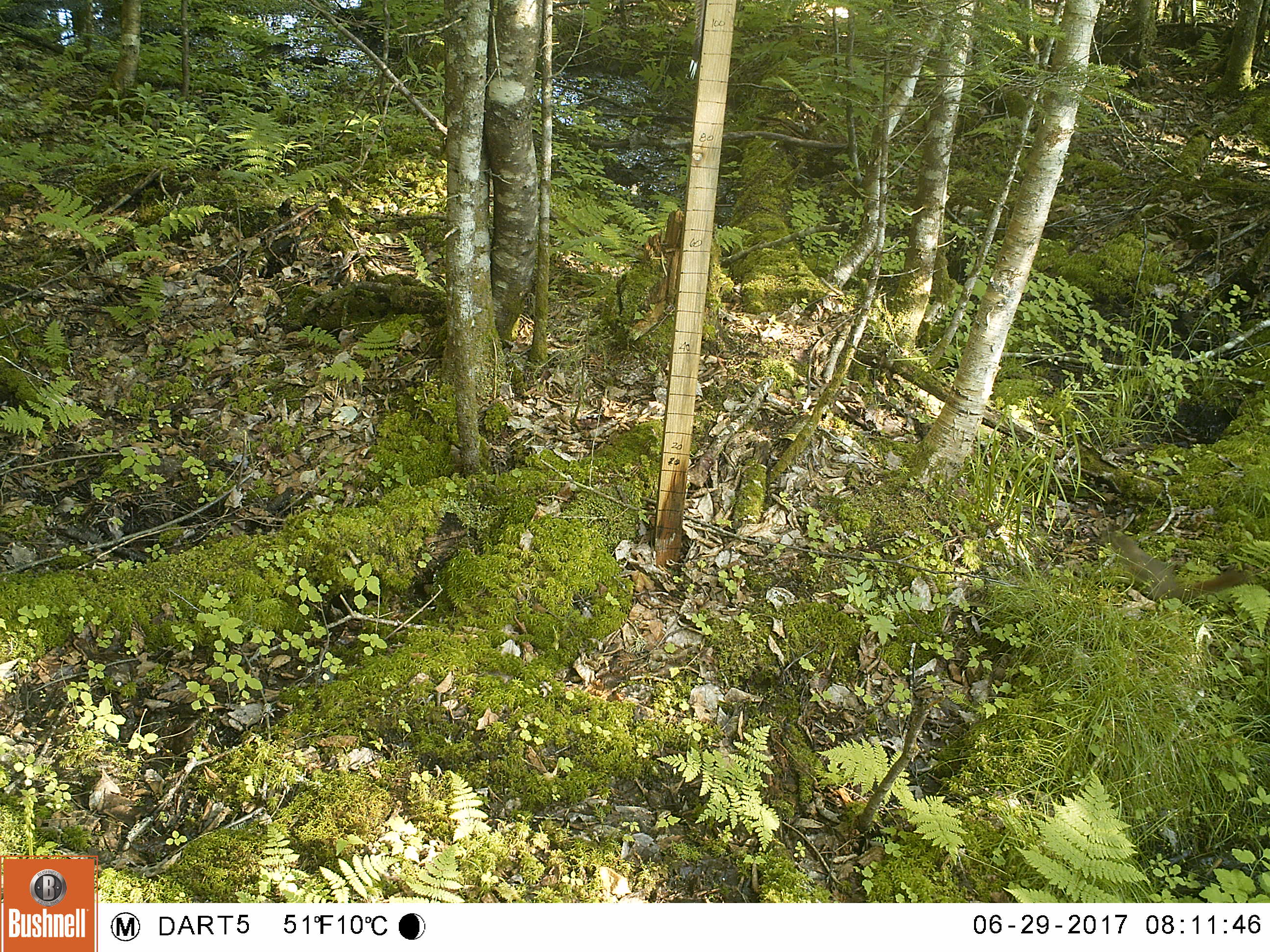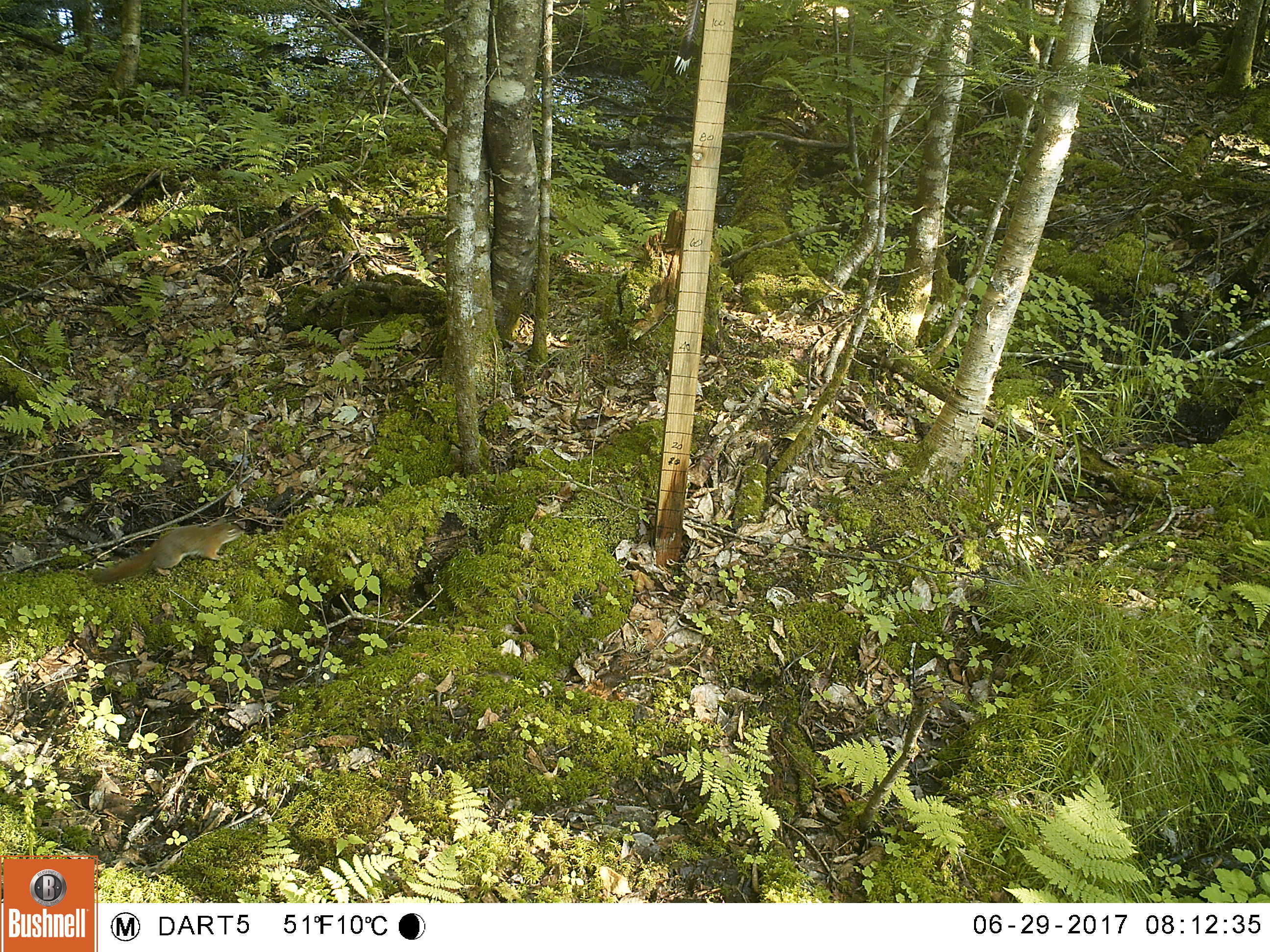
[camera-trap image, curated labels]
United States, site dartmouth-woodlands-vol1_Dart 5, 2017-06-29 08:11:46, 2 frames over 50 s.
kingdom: Animalia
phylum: Chordata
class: Mammalia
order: Rodentia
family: Sciuridae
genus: Tamiasciurus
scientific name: Tamiasciurus hudsonicus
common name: red squirrel